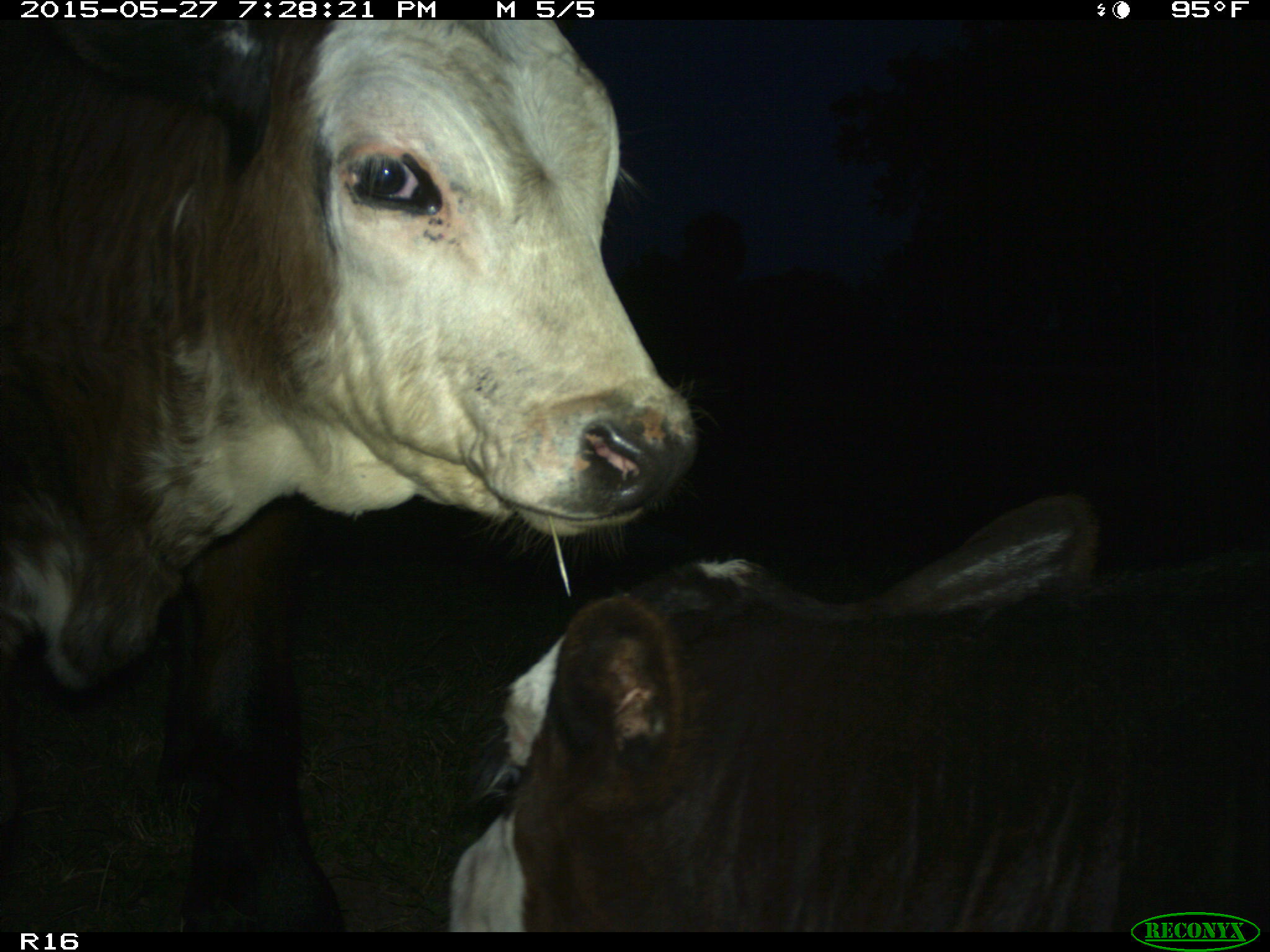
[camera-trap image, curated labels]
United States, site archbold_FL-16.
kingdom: Animalia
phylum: Chordata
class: Mammalia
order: Artiodactyla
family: Bovidae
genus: Bos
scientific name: Bos taurus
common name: domestic cow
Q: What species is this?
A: Bos taurus (domestic cow).